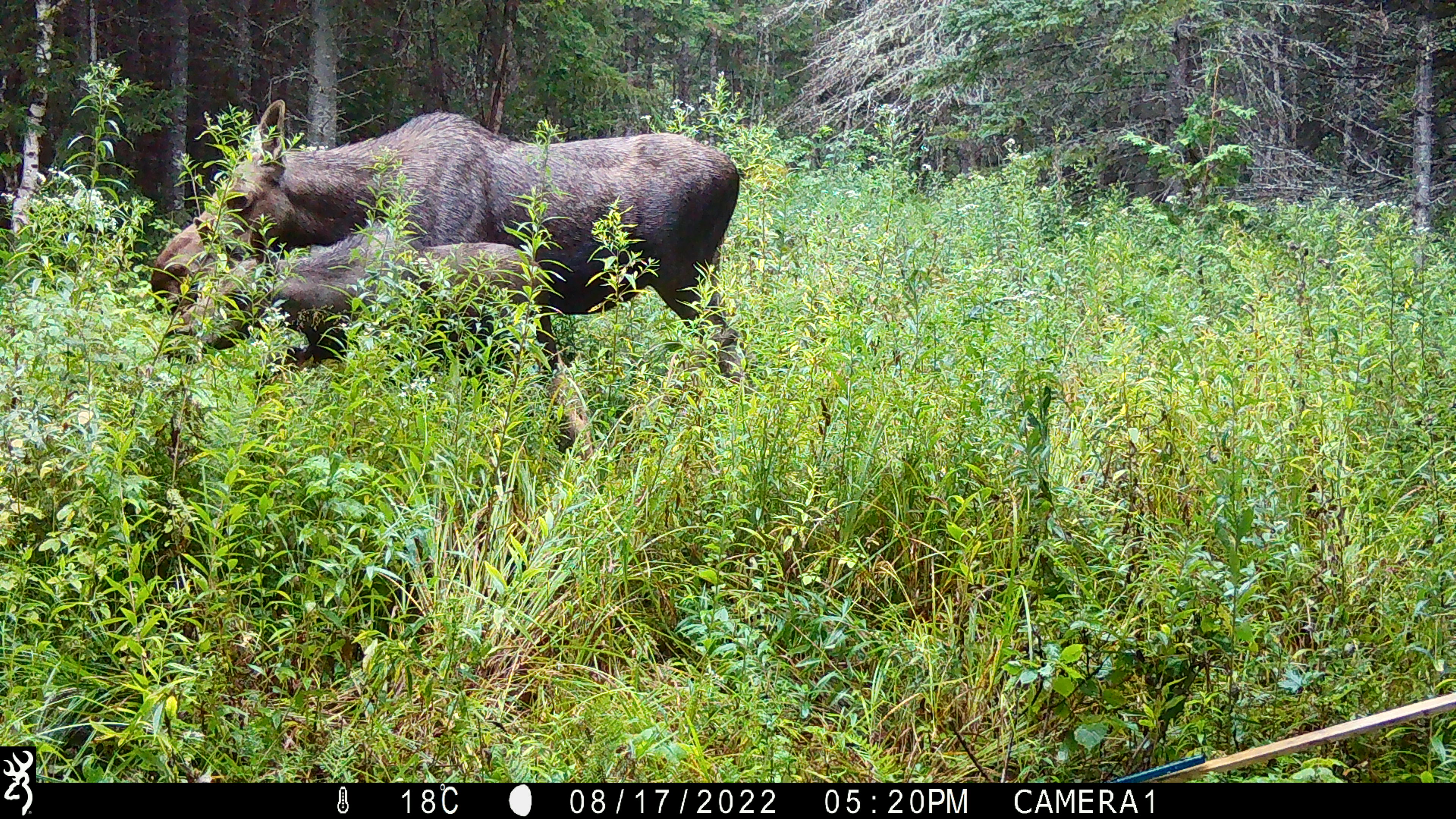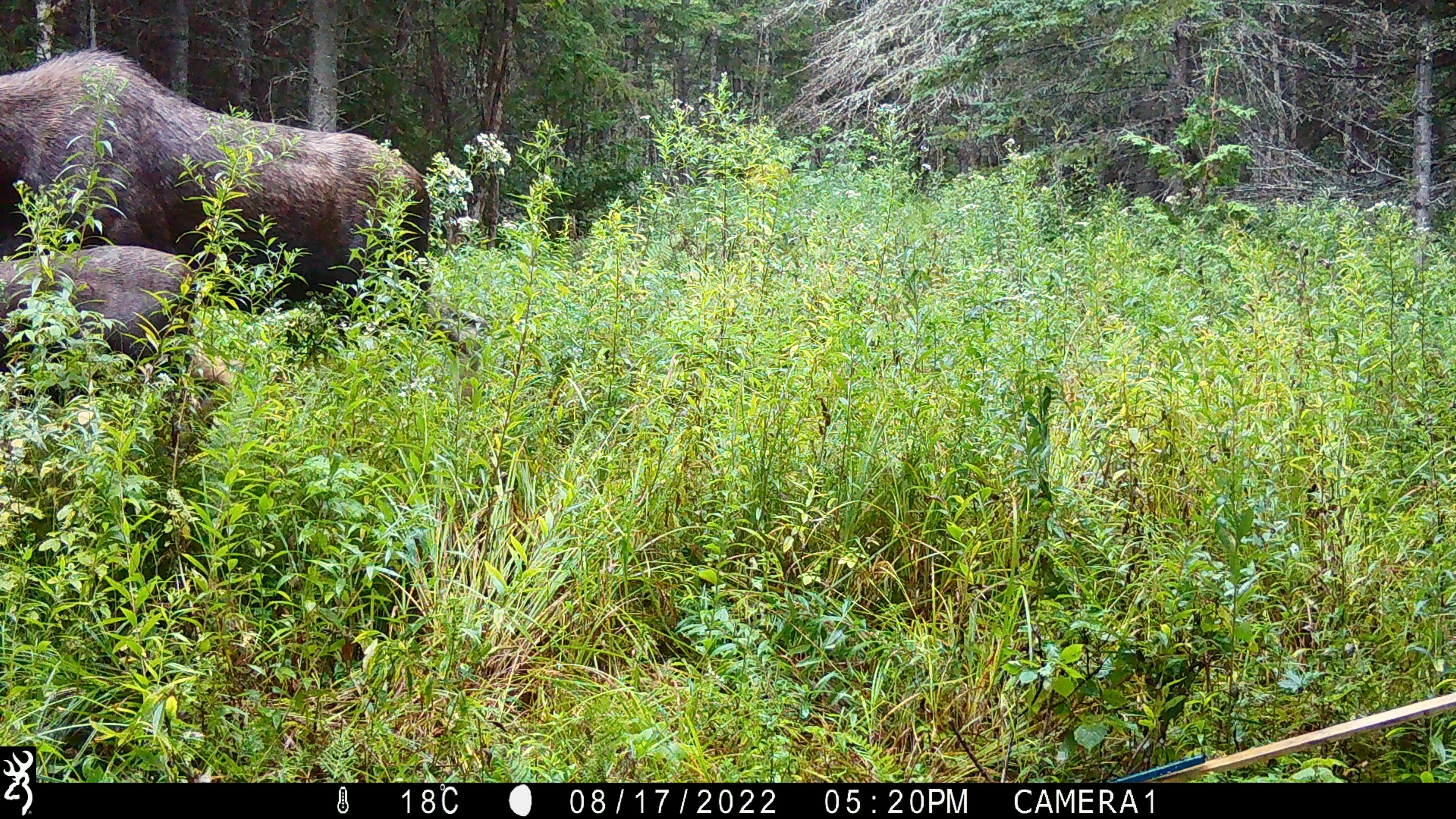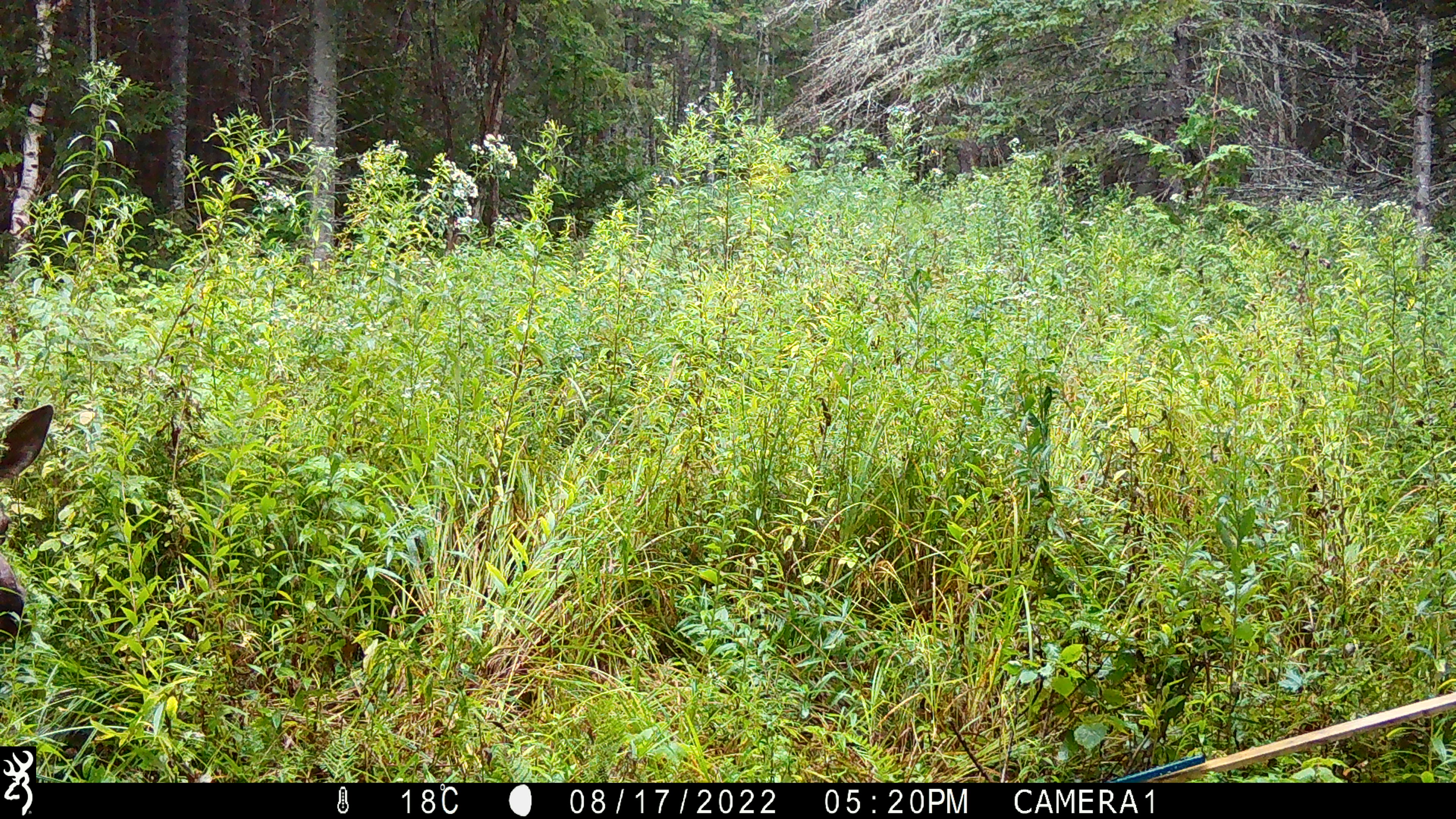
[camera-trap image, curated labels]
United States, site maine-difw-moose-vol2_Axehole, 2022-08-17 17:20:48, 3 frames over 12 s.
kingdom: Animalia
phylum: Chordata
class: Mammalia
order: Artiodactyla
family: Cervidae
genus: Alces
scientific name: Alces alces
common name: moose